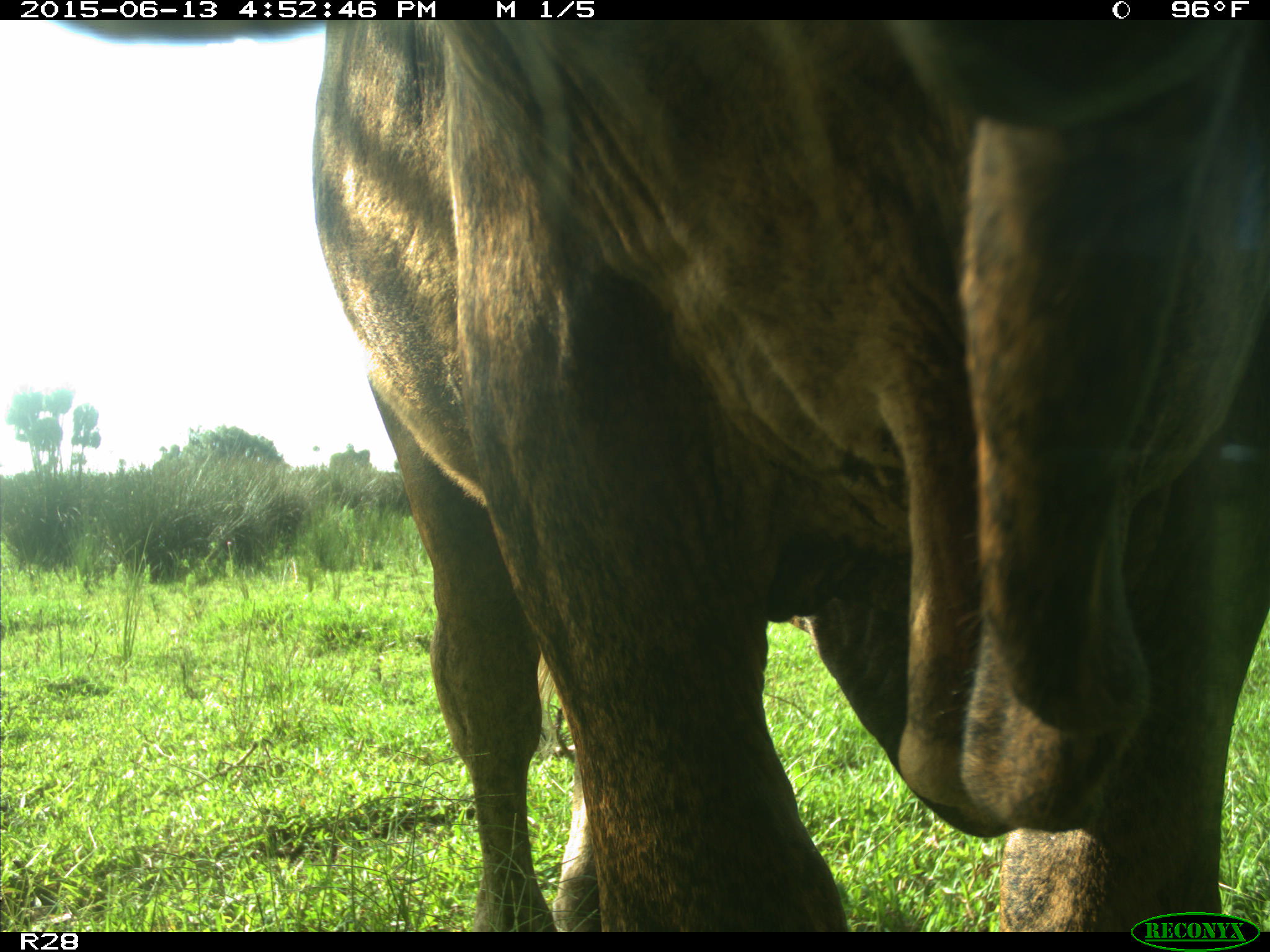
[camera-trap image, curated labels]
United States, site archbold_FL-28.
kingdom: Animalia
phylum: Chordata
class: Mammalia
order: Artiodactyla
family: Bovidae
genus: Bos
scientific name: Bos taurus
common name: domestic cow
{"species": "Bos taurus (domestic cow)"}